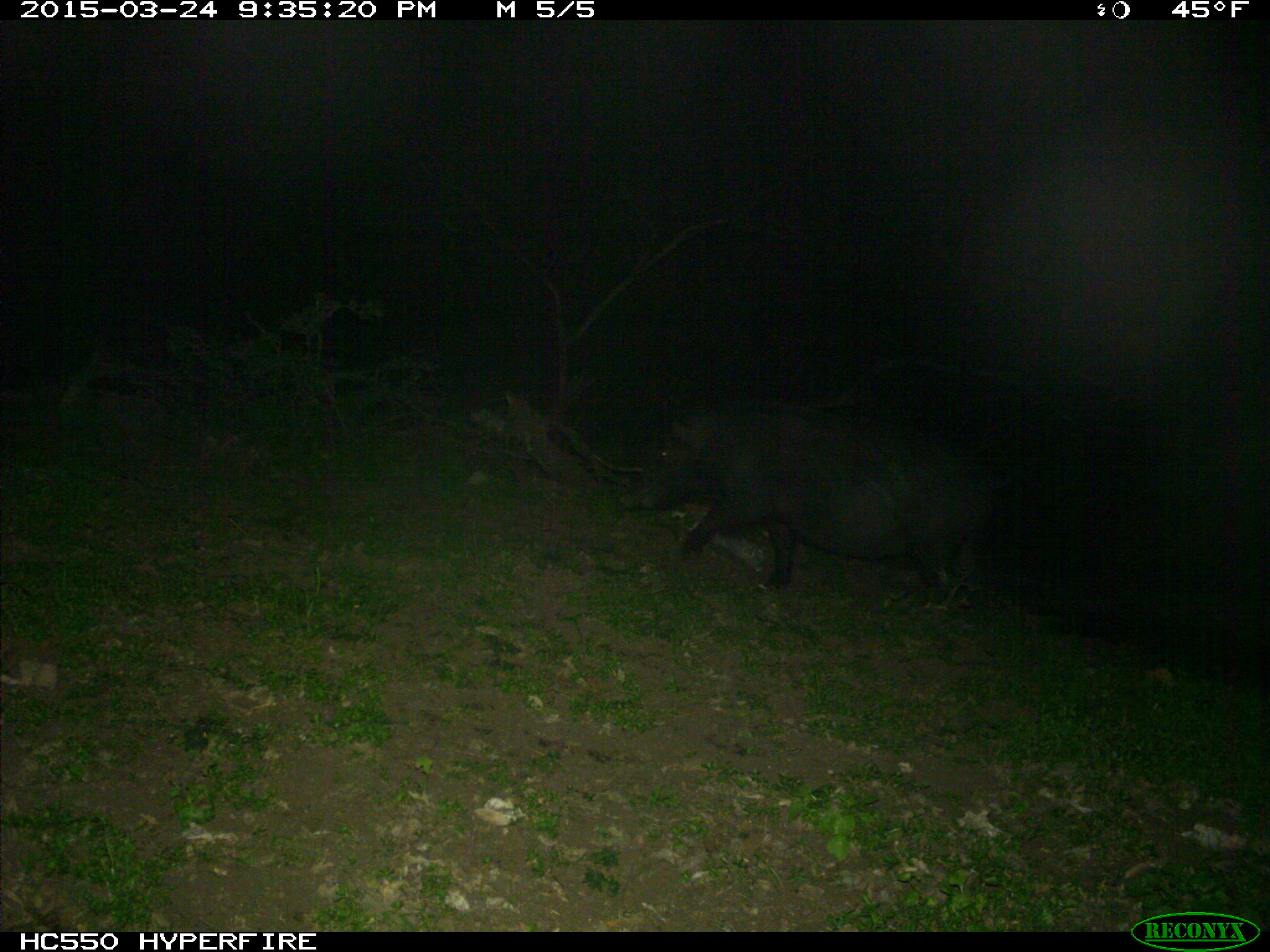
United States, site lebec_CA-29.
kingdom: Animalia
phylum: Chordata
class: Mammalia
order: Artiodactyla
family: Suidae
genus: Sus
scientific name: Sus scrofa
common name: wild boar